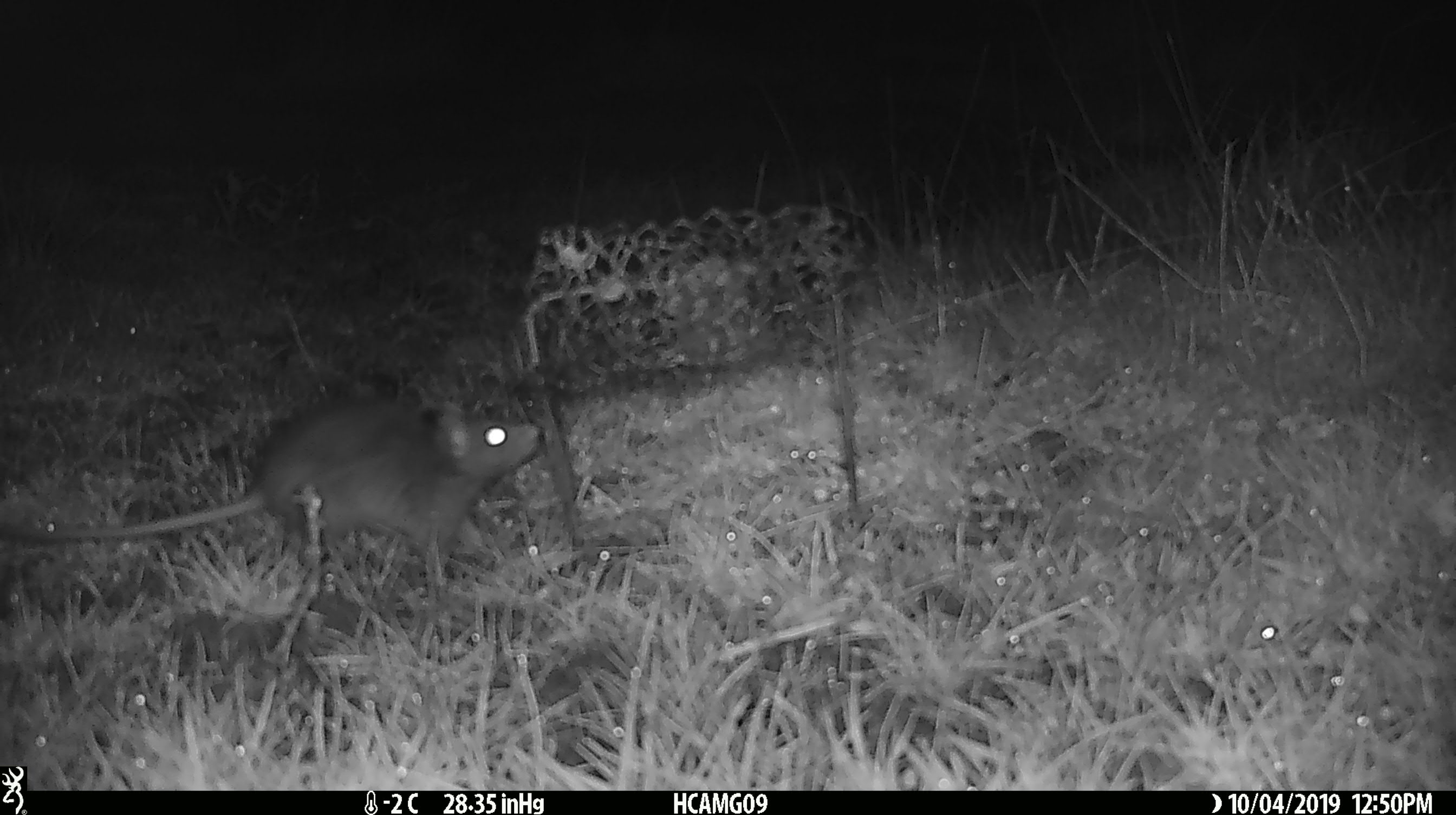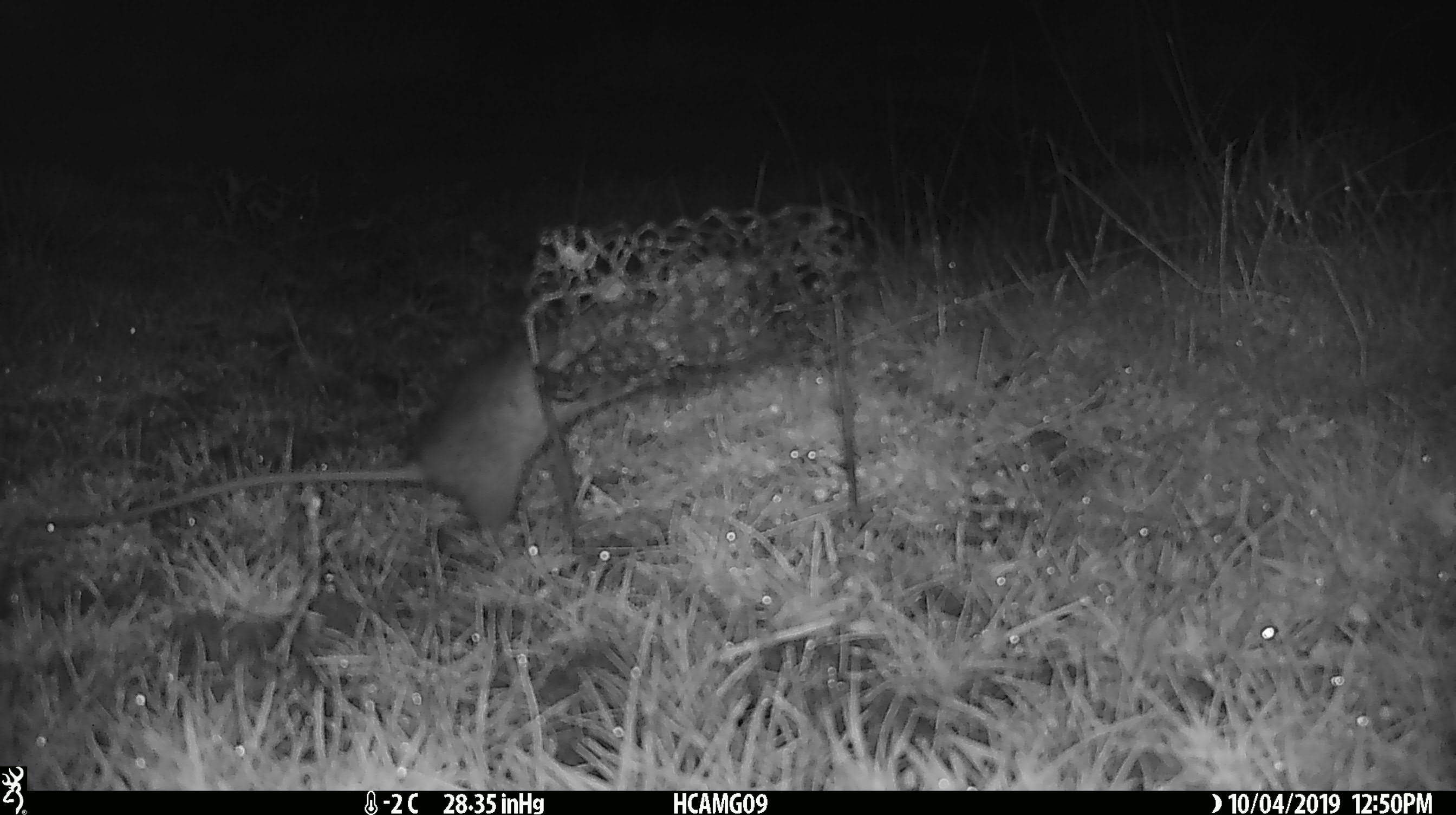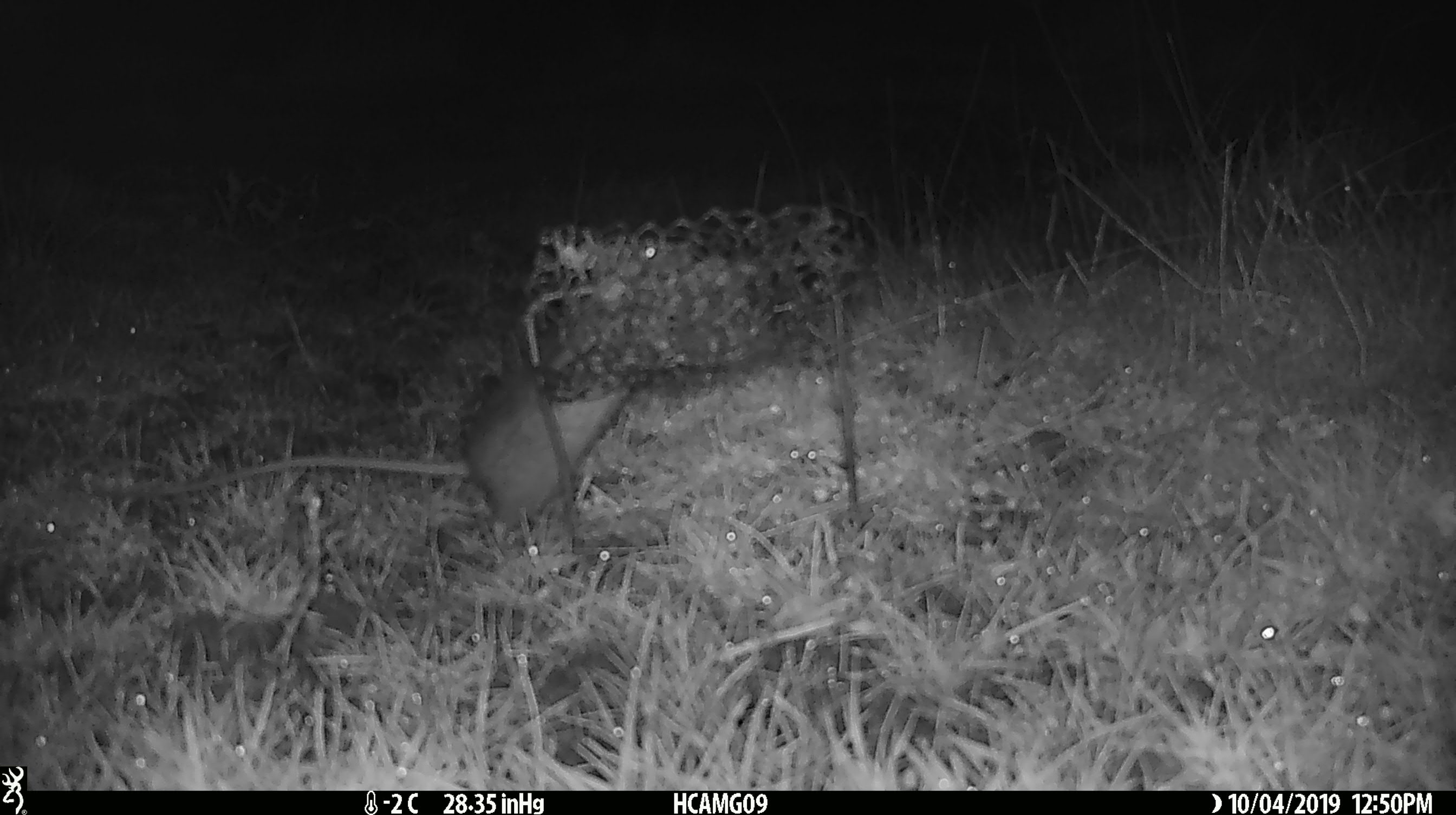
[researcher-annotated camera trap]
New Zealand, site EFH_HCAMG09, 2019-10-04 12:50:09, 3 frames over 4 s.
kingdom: Animalia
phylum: Chordata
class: Mammalia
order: Rodentia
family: Muridae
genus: Rattus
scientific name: Rattus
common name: rat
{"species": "rat (Rattus)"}